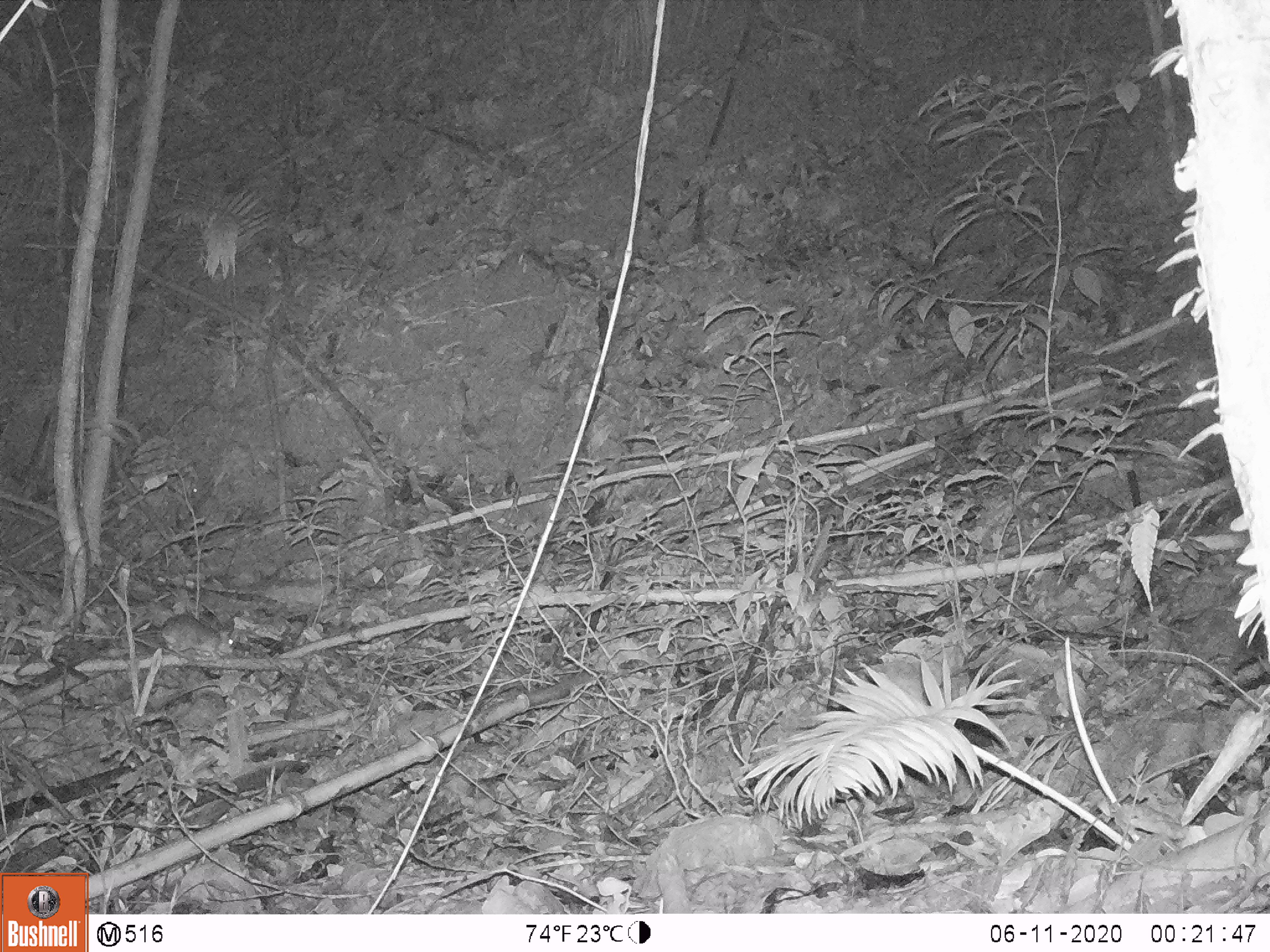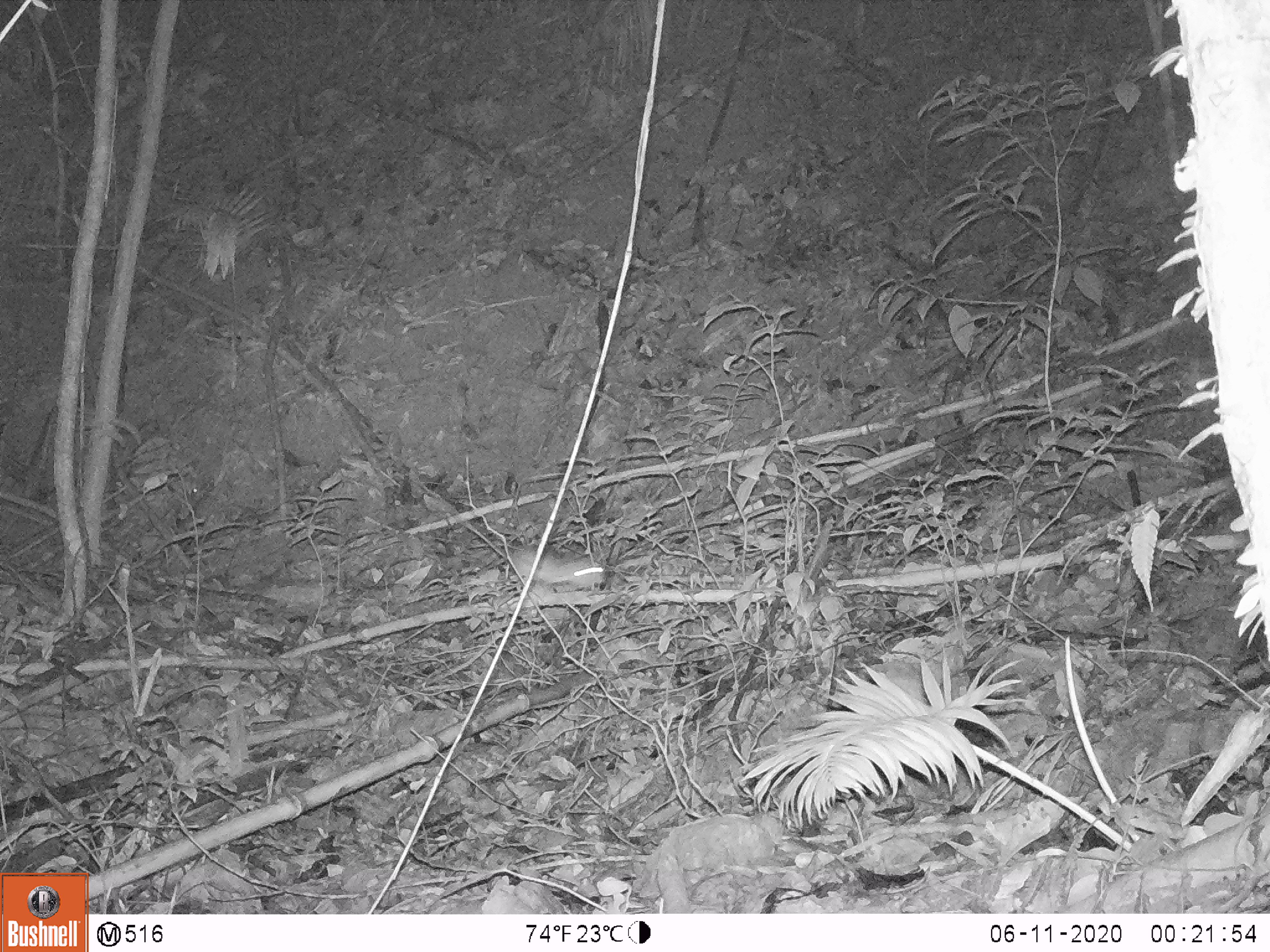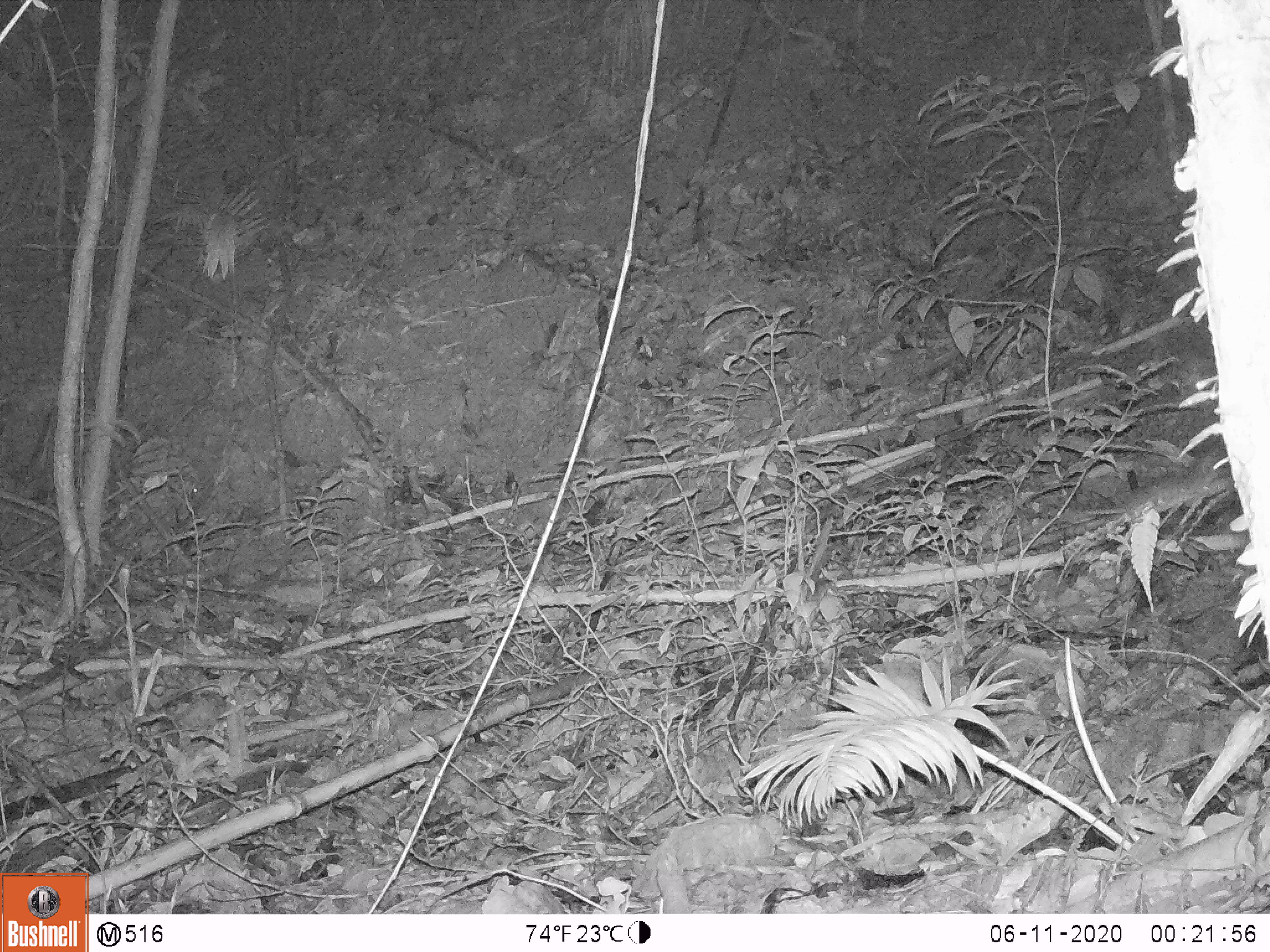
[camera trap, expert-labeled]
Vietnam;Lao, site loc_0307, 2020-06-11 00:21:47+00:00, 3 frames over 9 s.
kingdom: Animalia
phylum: Chordata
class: Mammalia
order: Rodentia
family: Muridae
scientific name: Muridae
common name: old-world mice and rats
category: unidentified murid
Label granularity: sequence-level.